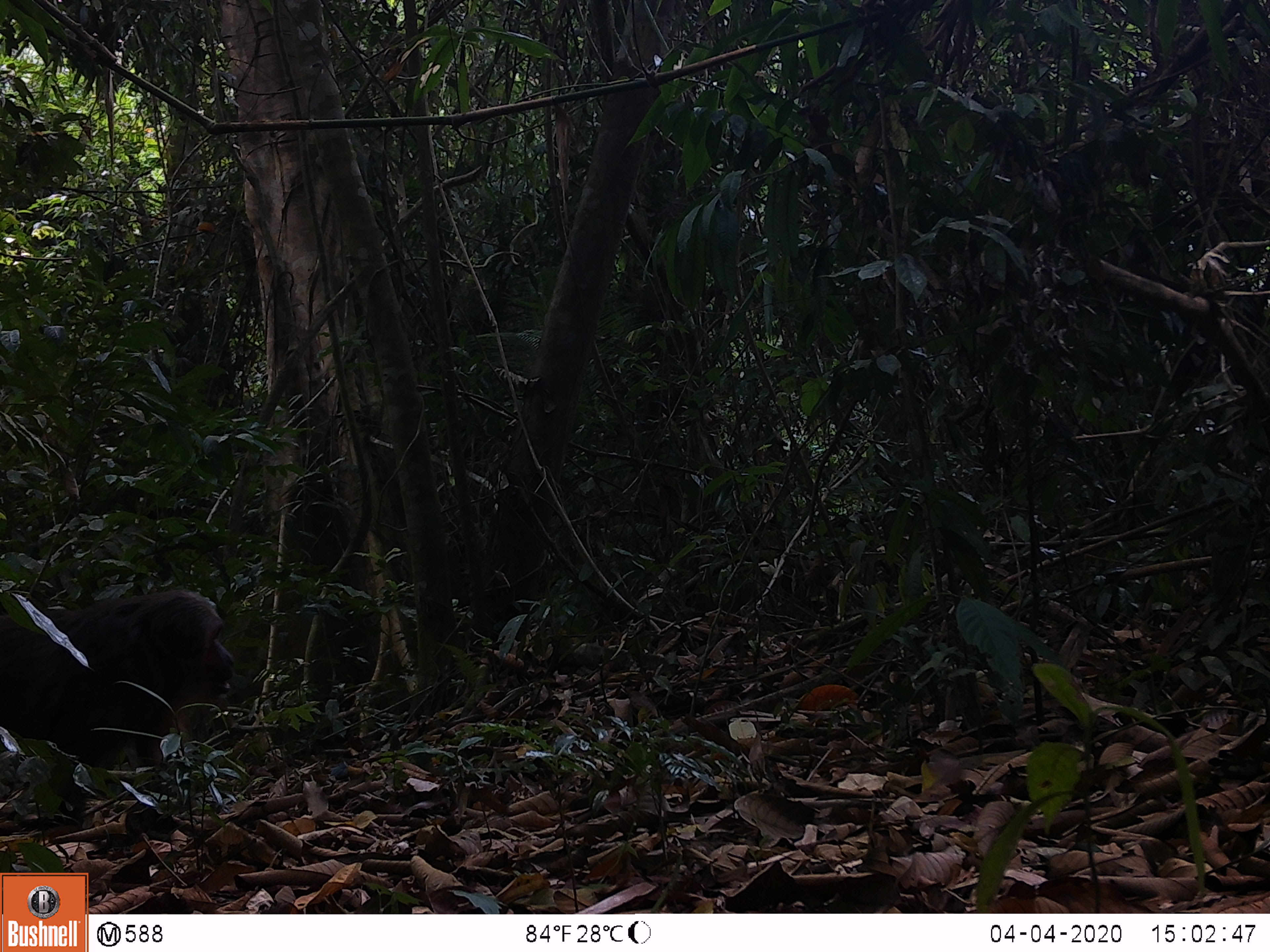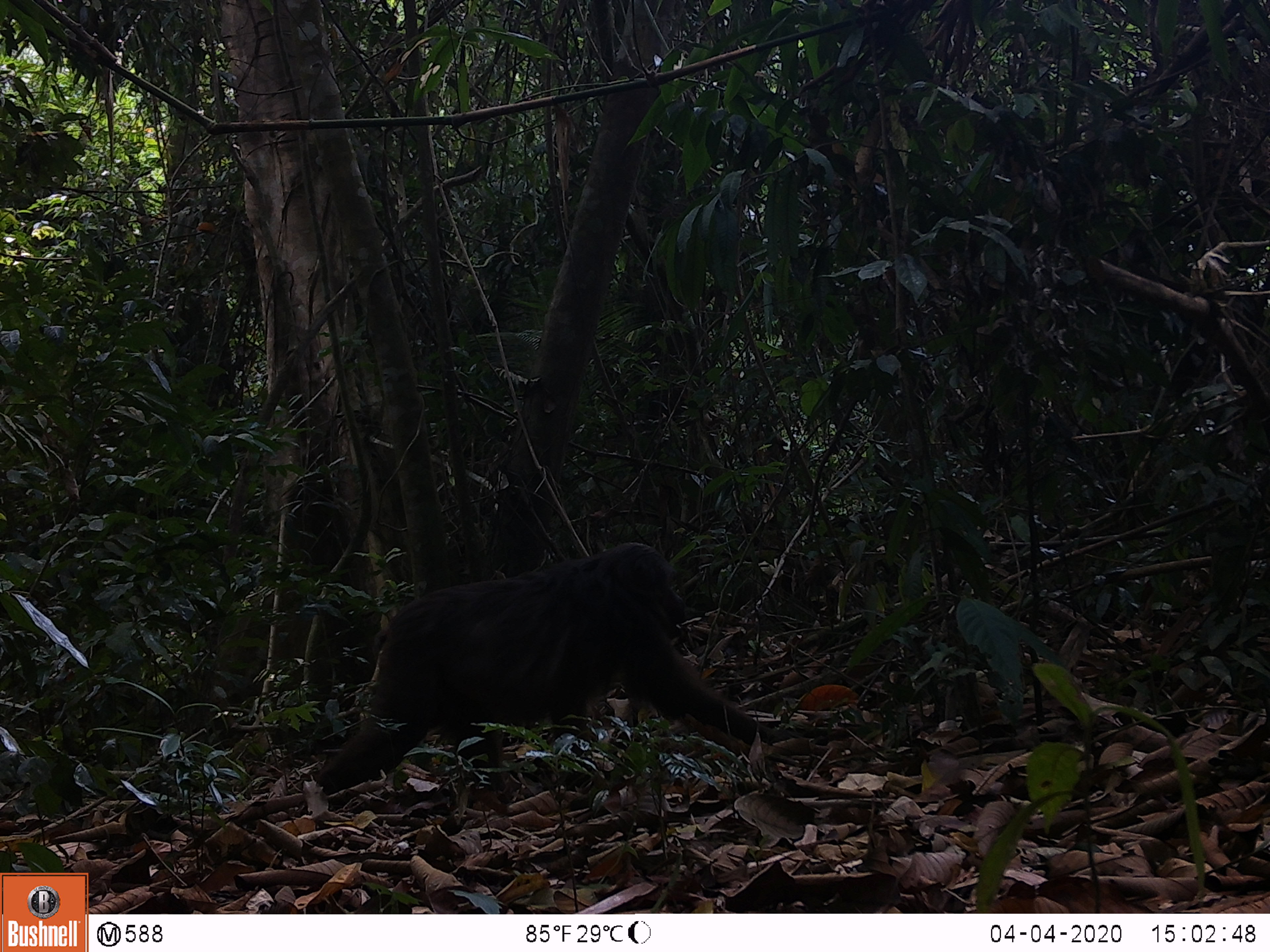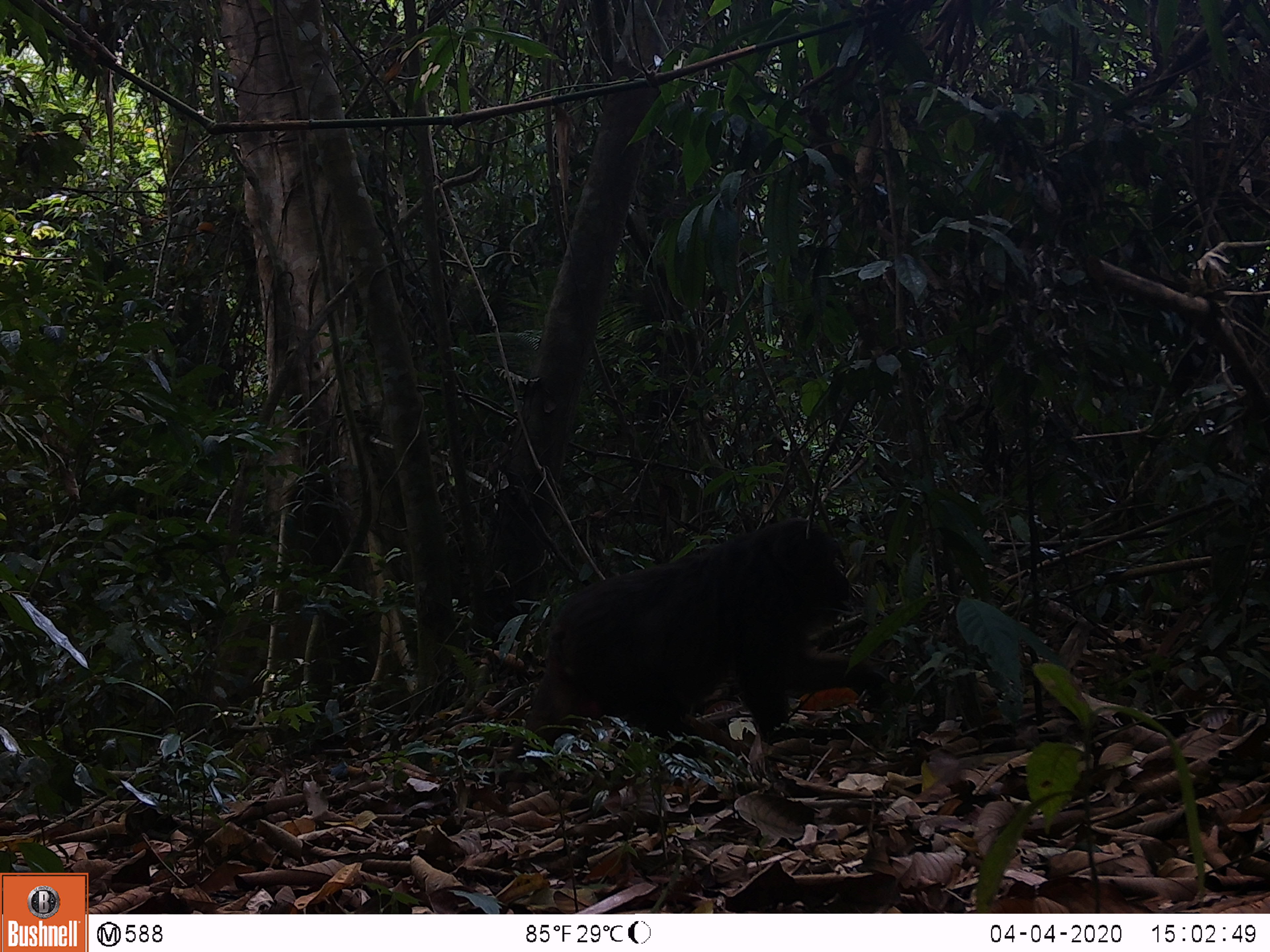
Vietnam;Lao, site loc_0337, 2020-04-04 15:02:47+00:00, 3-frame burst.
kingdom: Animalia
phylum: Chordata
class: Mammalia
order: Primates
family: Cercopithecidae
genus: Macaca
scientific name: Macaca arctoides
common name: stump-tailed macaque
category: stump tailed macaque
Stump tailed macaque (stump-tailed macaque) (Macaca arctoides). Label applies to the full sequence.